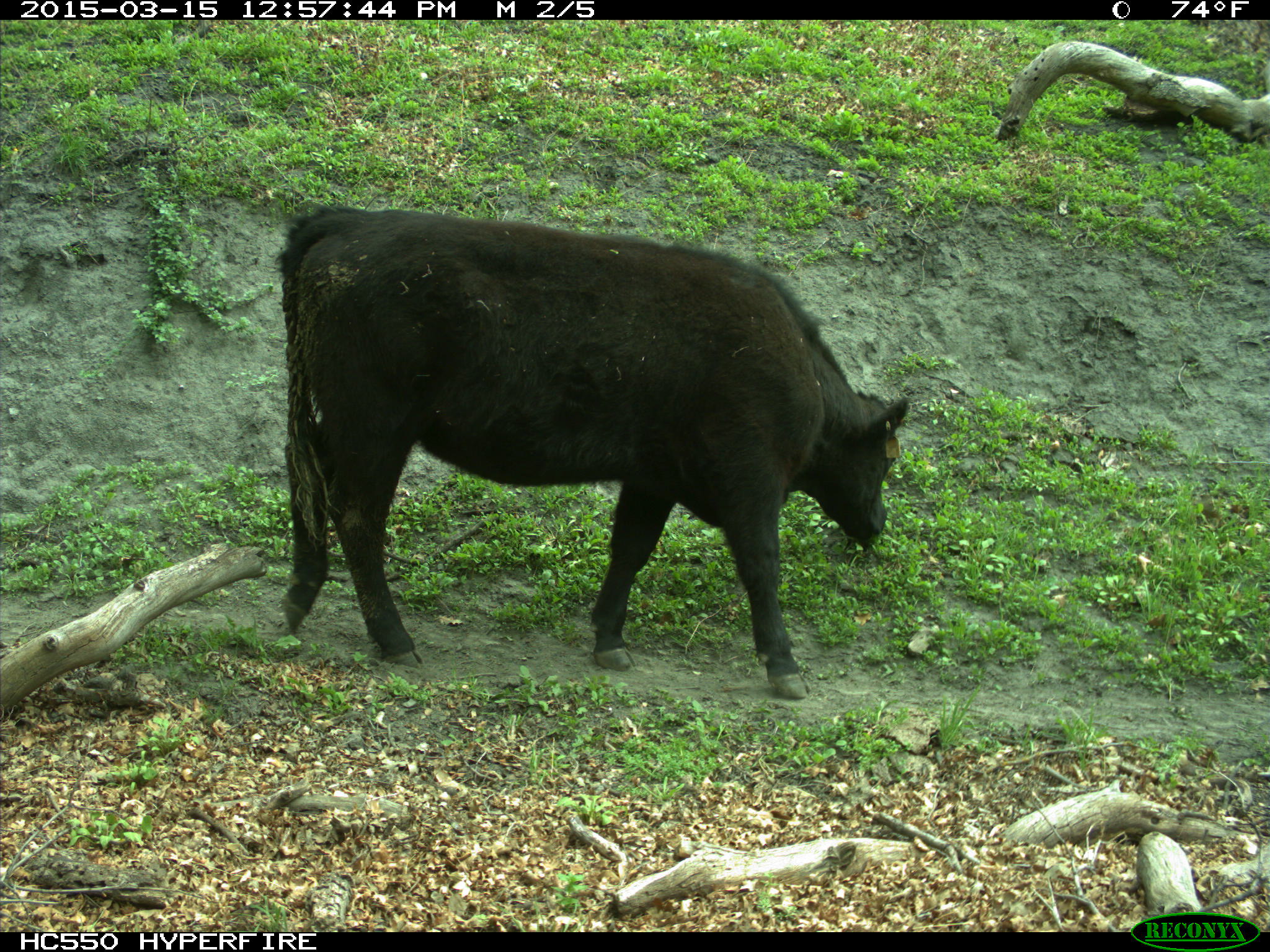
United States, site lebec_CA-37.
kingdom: Animalia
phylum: Chordata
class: Mammalia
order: Artiodactyla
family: Bovidae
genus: Bos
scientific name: Bos taurus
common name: domestic cow